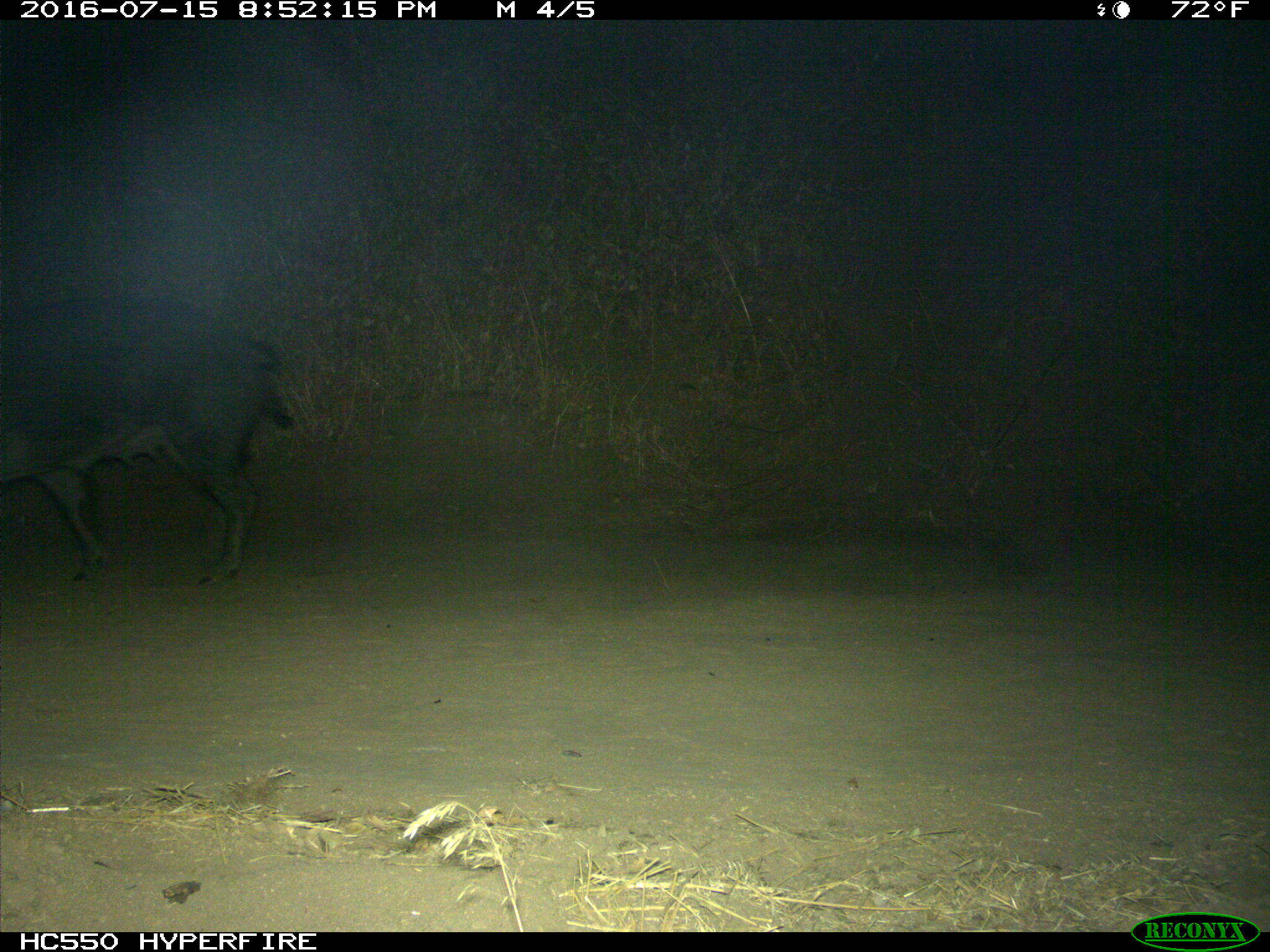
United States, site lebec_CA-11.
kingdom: Animalia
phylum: Chordata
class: Mammalia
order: Artiodactyla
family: Suidae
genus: Sus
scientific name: Sus scrofa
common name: wild boar